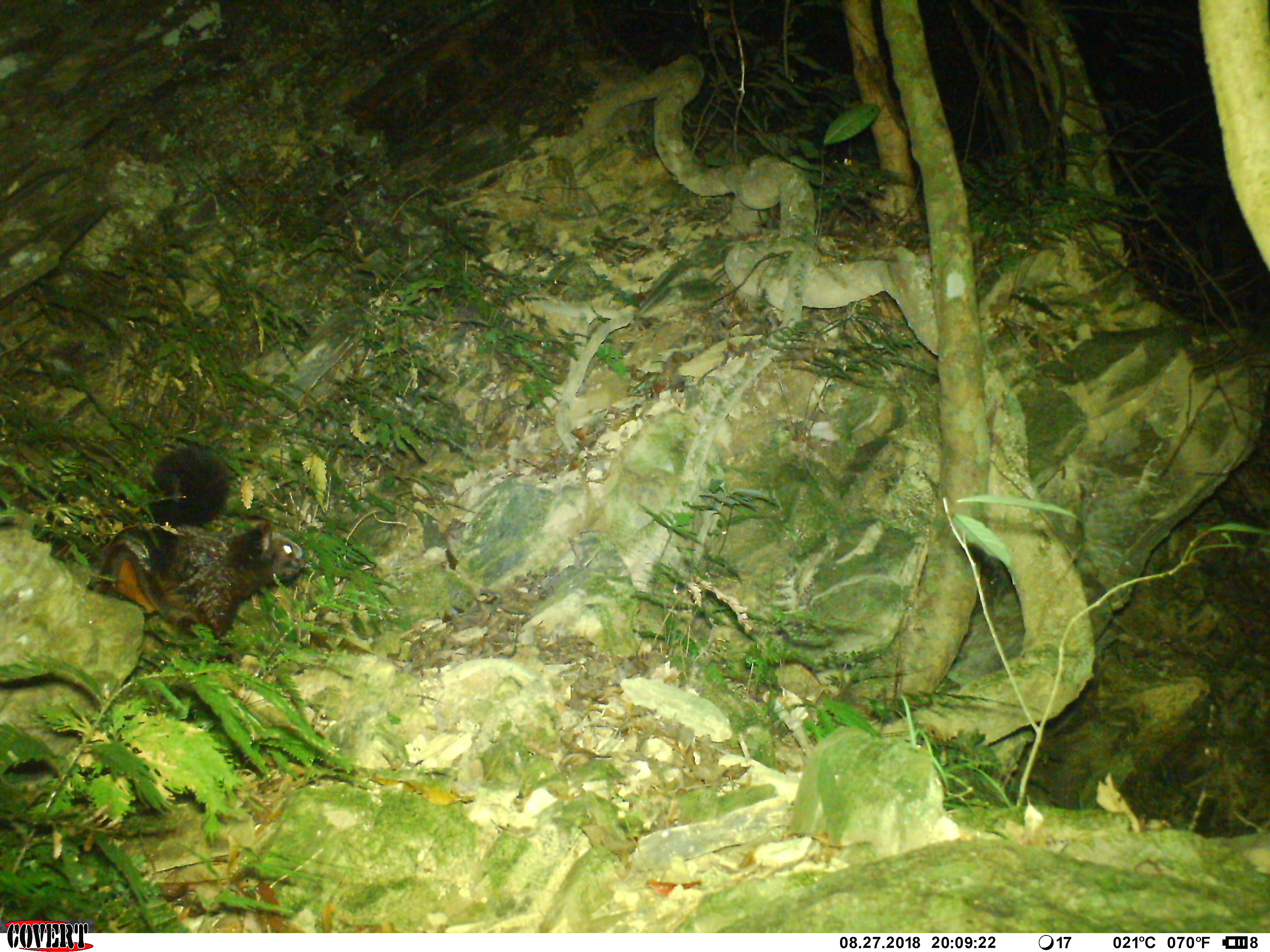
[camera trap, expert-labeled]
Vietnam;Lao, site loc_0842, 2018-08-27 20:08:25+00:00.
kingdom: Animalia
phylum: Chordata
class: Mammalia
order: Rodentia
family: Sciuridae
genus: Petaurista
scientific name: Petaurista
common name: giant flying squirrel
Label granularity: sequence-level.